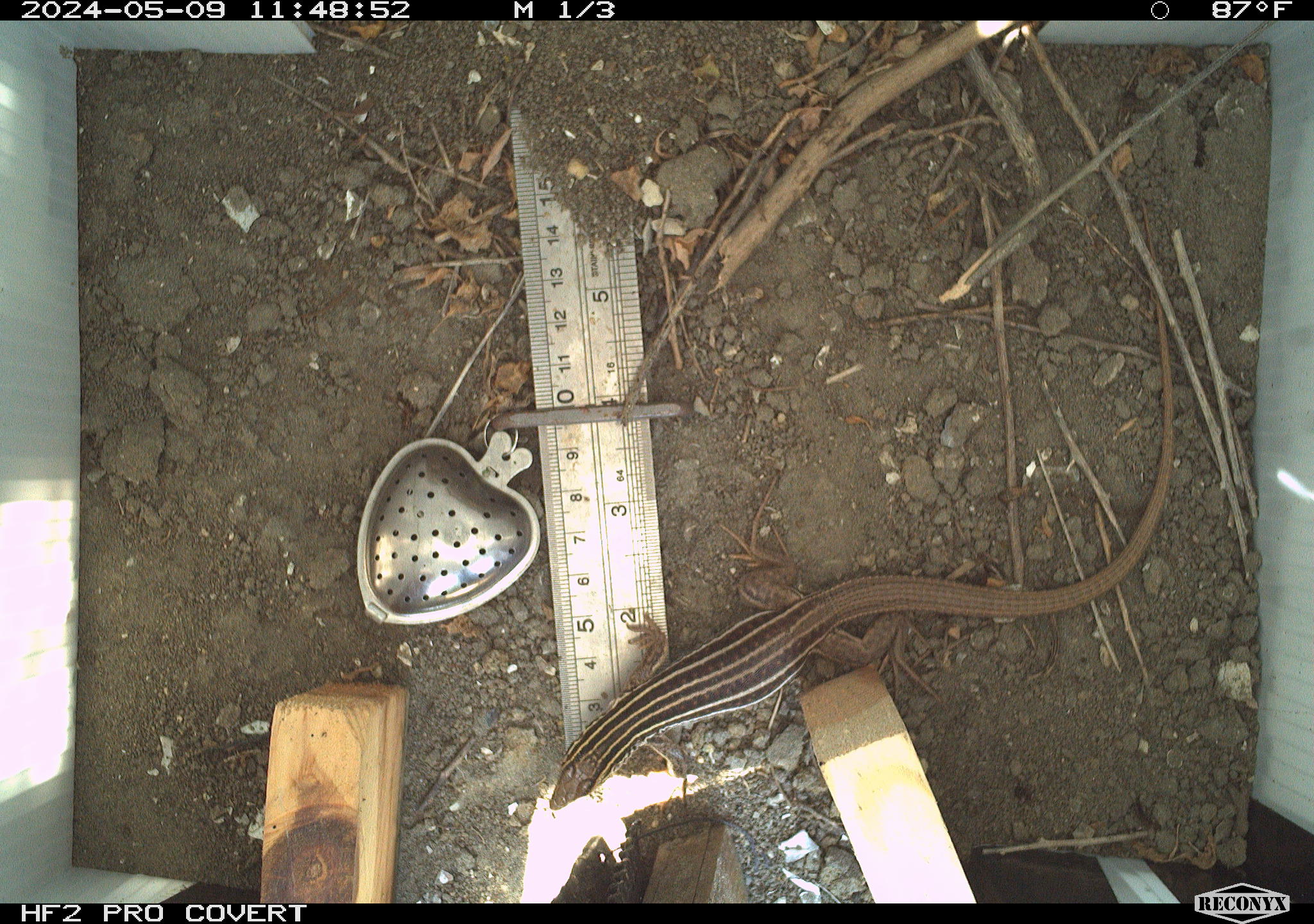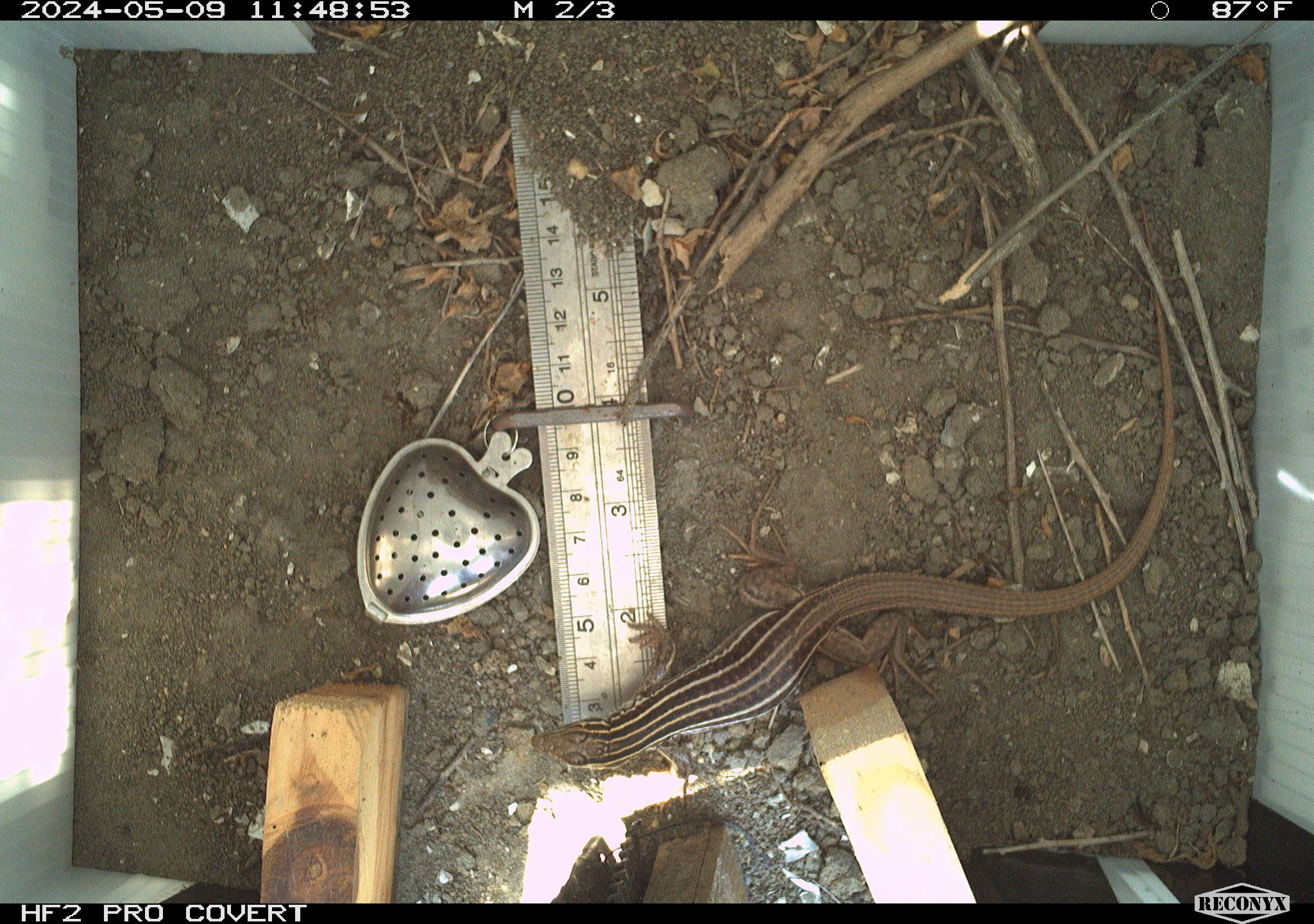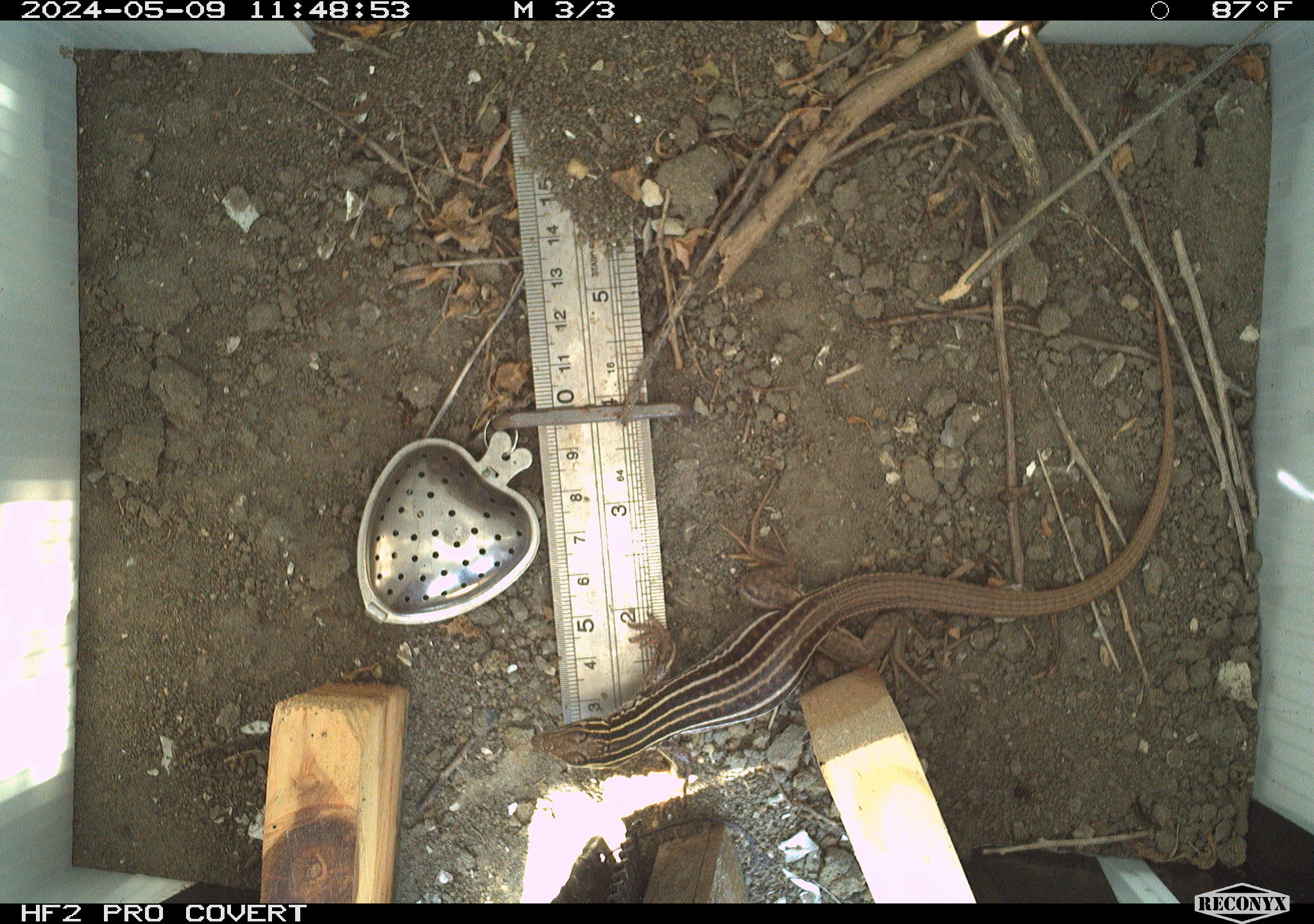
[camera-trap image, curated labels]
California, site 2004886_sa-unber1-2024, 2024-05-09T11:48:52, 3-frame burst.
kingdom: Animalia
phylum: Chordata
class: Reptilia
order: Squamata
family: Teiidae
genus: Aspidoscelis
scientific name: Aspidoscelis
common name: whiptail lizards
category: aspidoscelis species